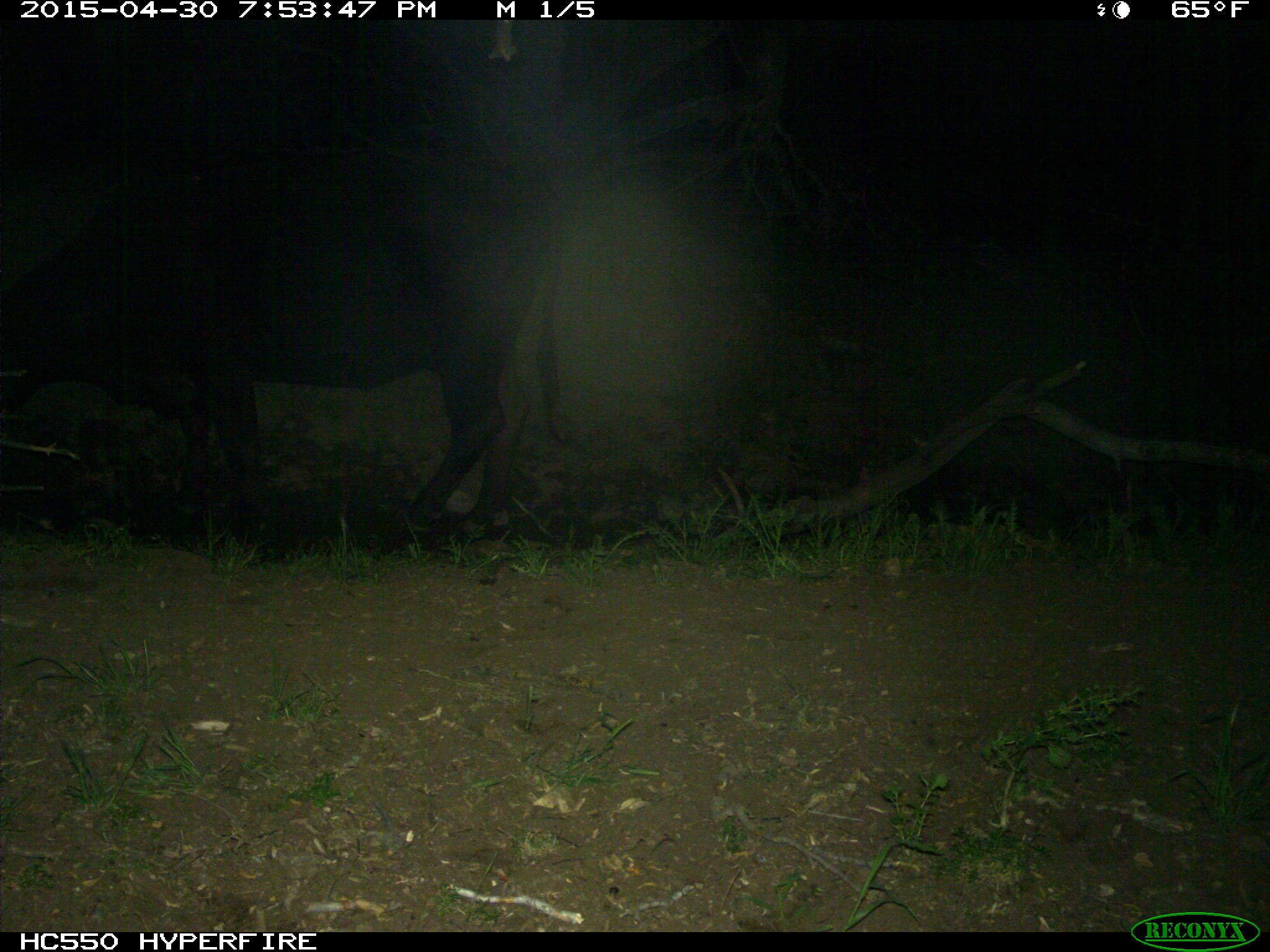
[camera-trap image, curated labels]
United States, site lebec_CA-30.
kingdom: Animalia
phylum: Chordata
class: Mammalia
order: Artiodactyla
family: Bovidae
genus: Bos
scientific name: Bos taurus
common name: domestic cow